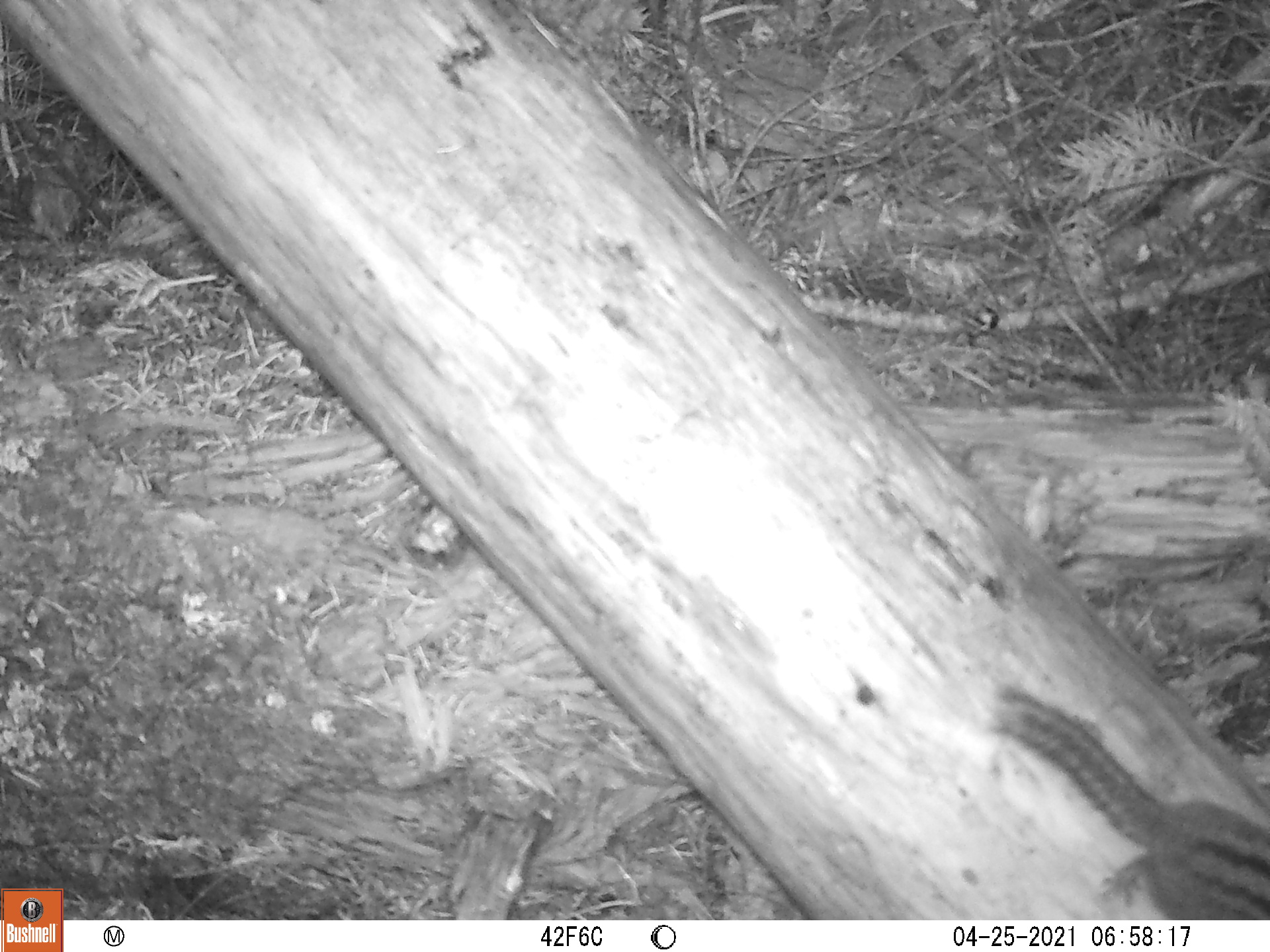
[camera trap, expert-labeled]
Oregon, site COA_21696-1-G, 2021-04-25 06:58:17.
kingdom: Animalia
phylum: Chordata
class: Mammalia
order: Rodentia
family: Sciuridae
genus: Neotamias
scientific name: Neotamias townsendii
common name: townsend's chipmunk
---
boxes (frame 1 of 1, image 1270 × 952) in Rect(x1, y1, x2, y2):
townsend's chipmunk: Rect(946, 657, 1269, 918)